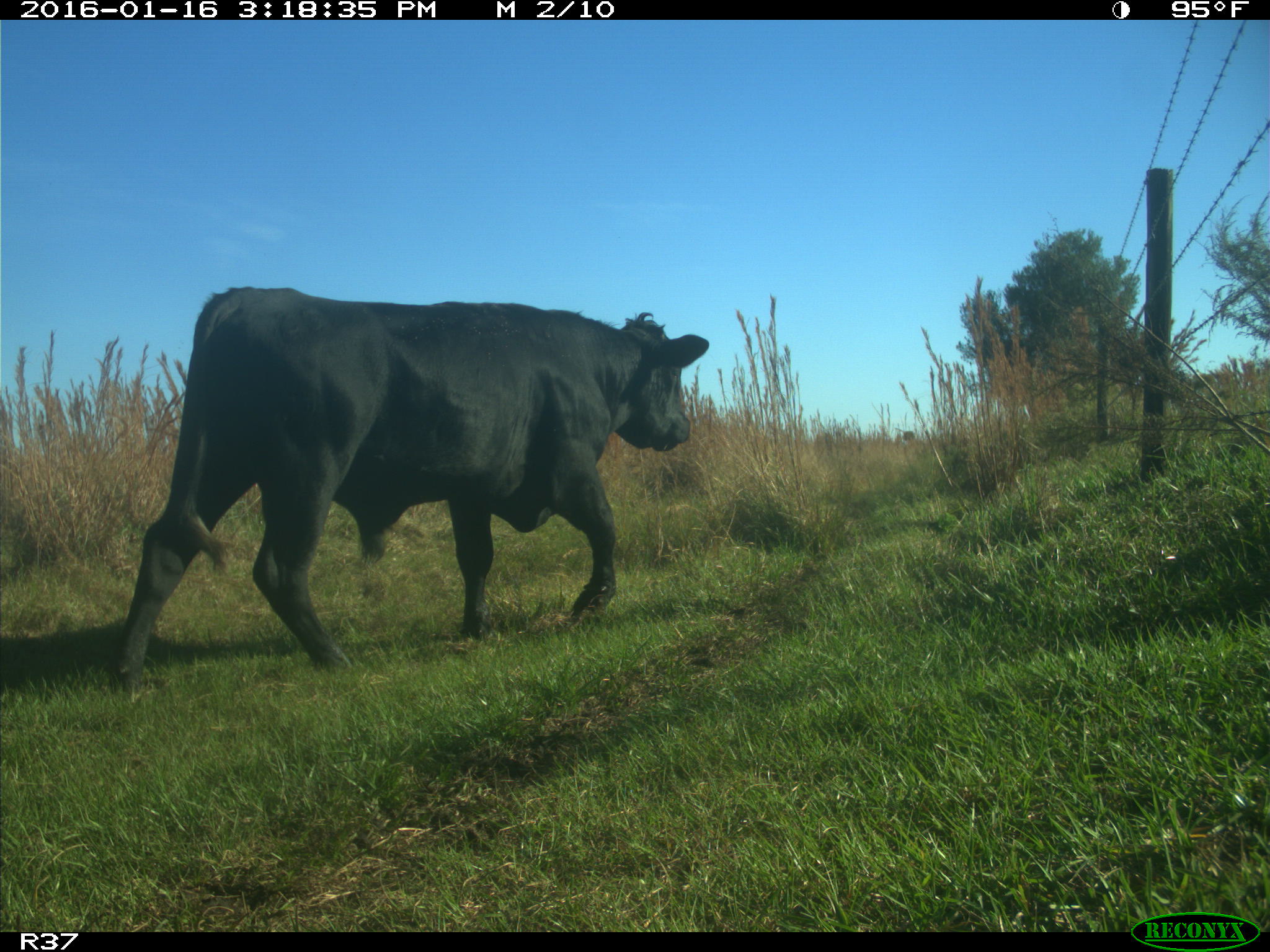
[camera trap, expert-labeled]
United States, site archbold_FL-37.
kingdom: Animalia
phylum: Chordata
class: Mammalia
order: Artiodactyla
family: Bovidae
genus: Bos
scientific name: Bos taurus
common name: domestic cow